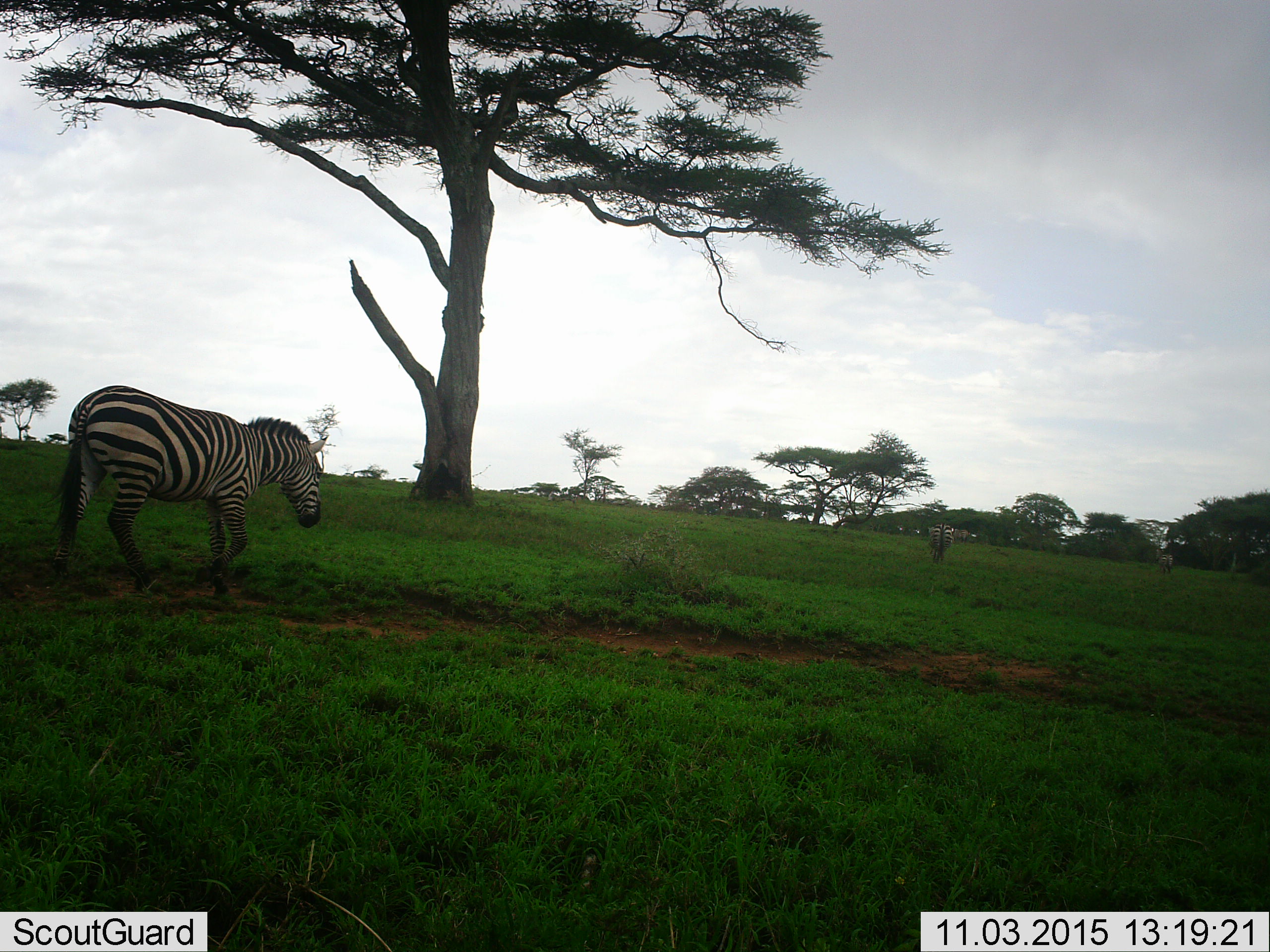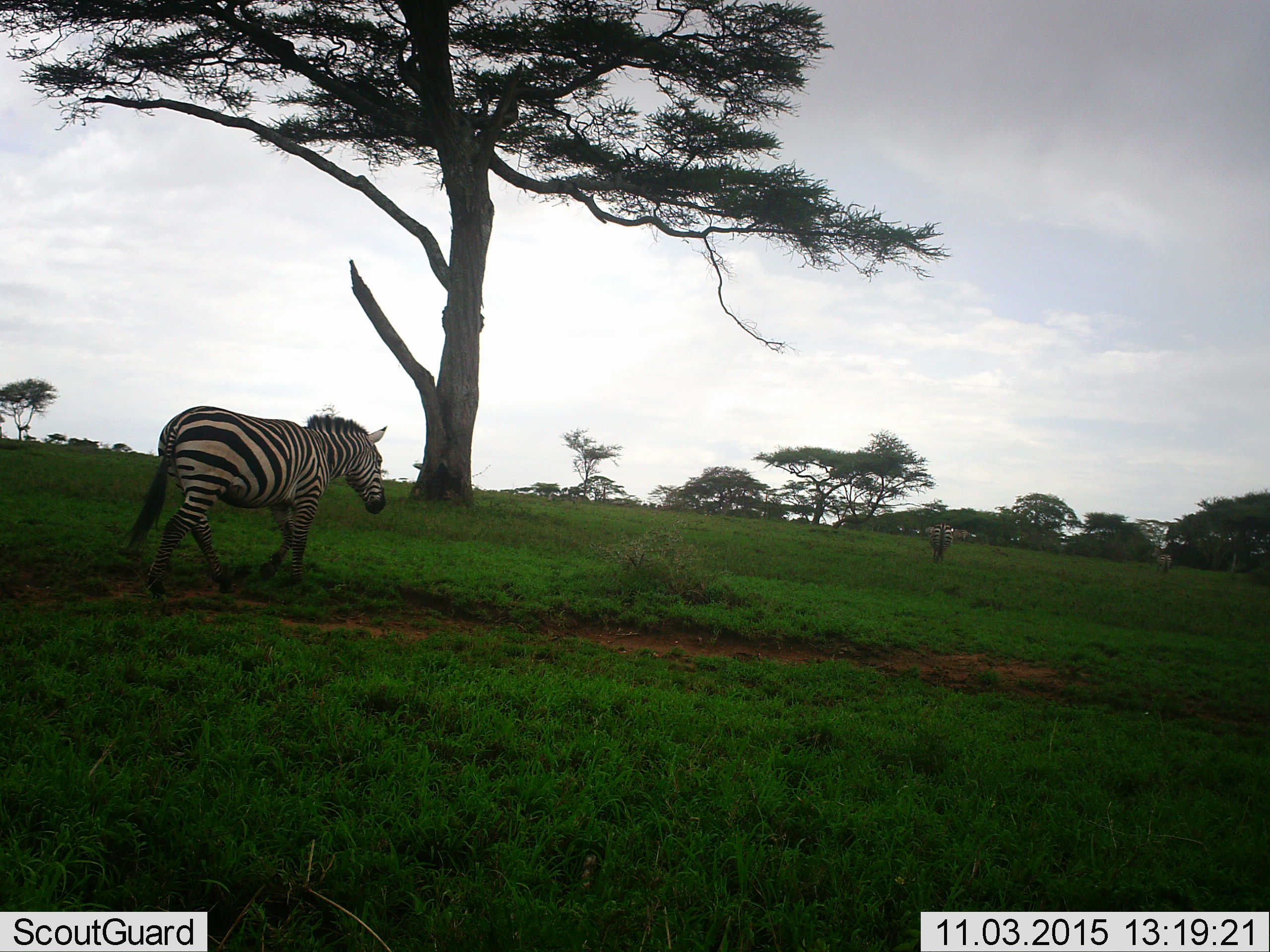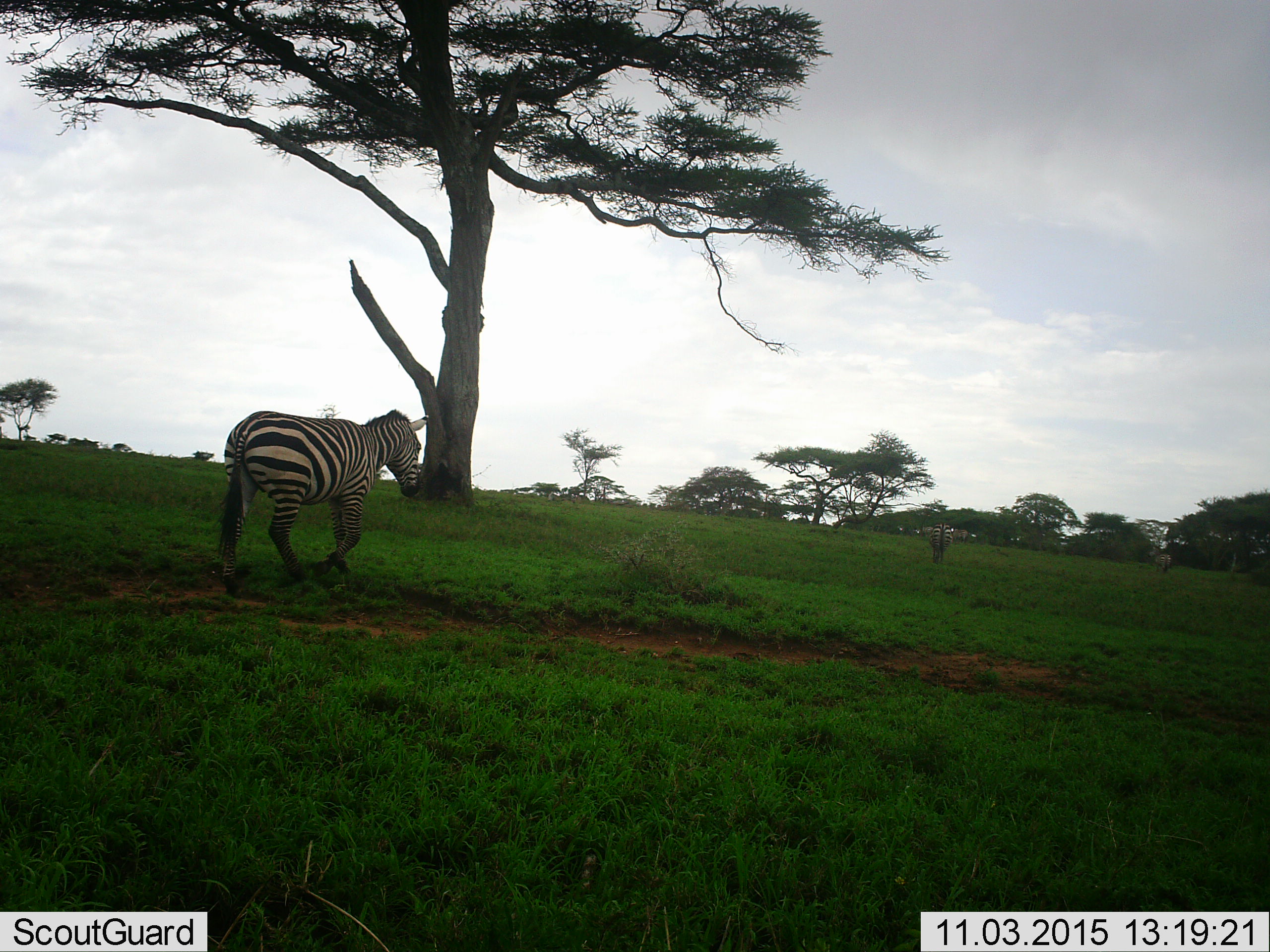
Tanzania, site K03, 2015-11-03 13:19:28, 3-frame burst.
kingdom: Animalia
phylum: Chordata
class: Mammalia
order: Perissodactyla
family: Equidae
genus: Equus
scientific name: Equus quagga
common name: plains zebra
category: zebra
Zebra (plains zebra) (Equus quagga), count 3. Behavior (volunteer vote fractions): standing 50%, resting 0%, moving 100%, interacting 0%. Young present (vote fraction): 0%. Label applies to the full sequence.